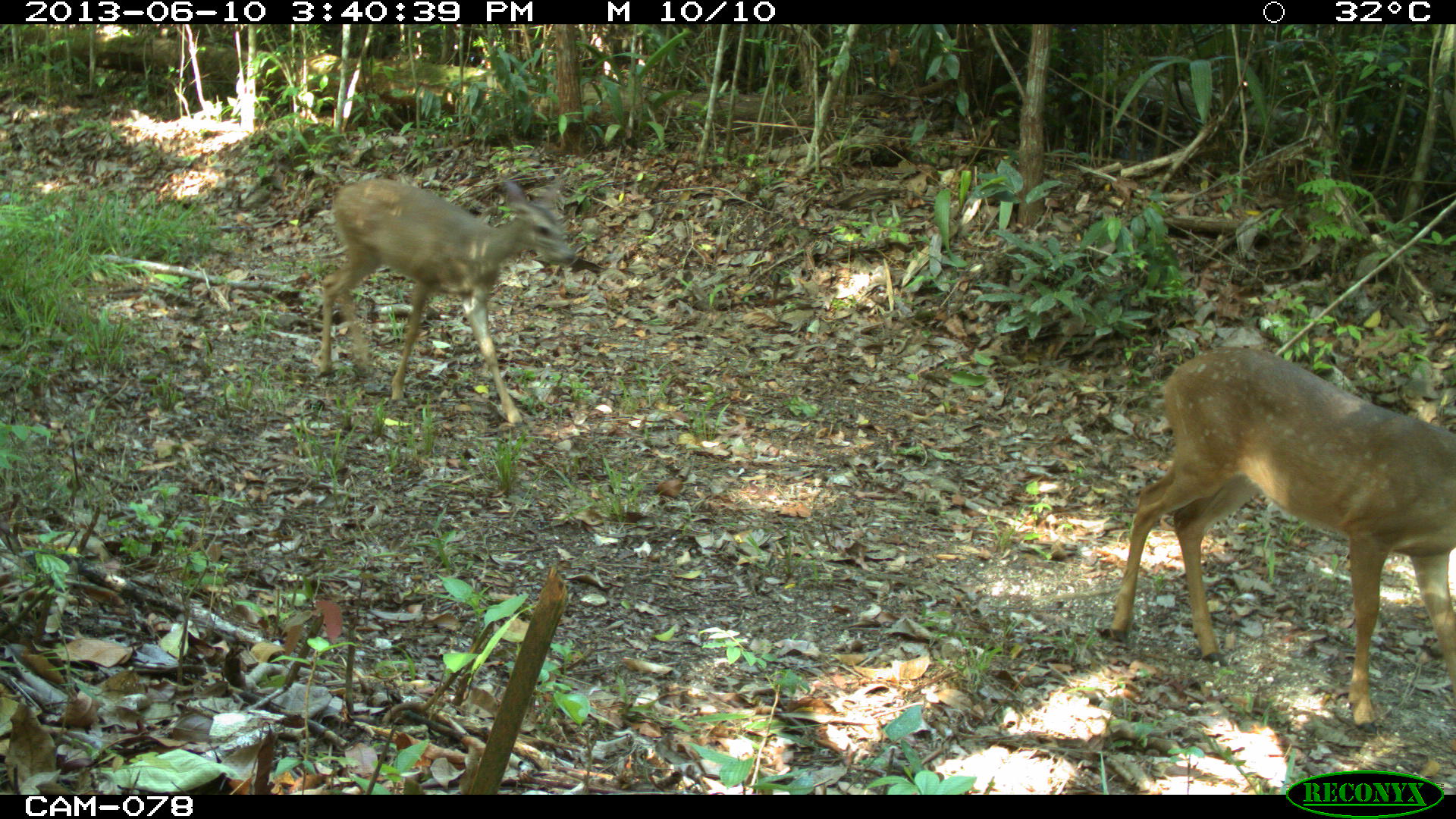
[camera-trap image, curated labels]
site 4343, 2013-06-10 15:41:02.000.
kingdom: Animalia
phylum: Chordata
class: Mammalia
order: Artiodactyla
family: Cervidae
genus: Odocoileus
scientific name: Odocoileus virginianus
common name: white-tailed deer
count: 1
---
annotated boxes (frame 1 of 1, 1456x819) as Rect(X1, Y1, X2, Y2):
odocoileus virginianus: Rect(1108, 343, 1456, 731); Rect(317, 177, 575, 426)